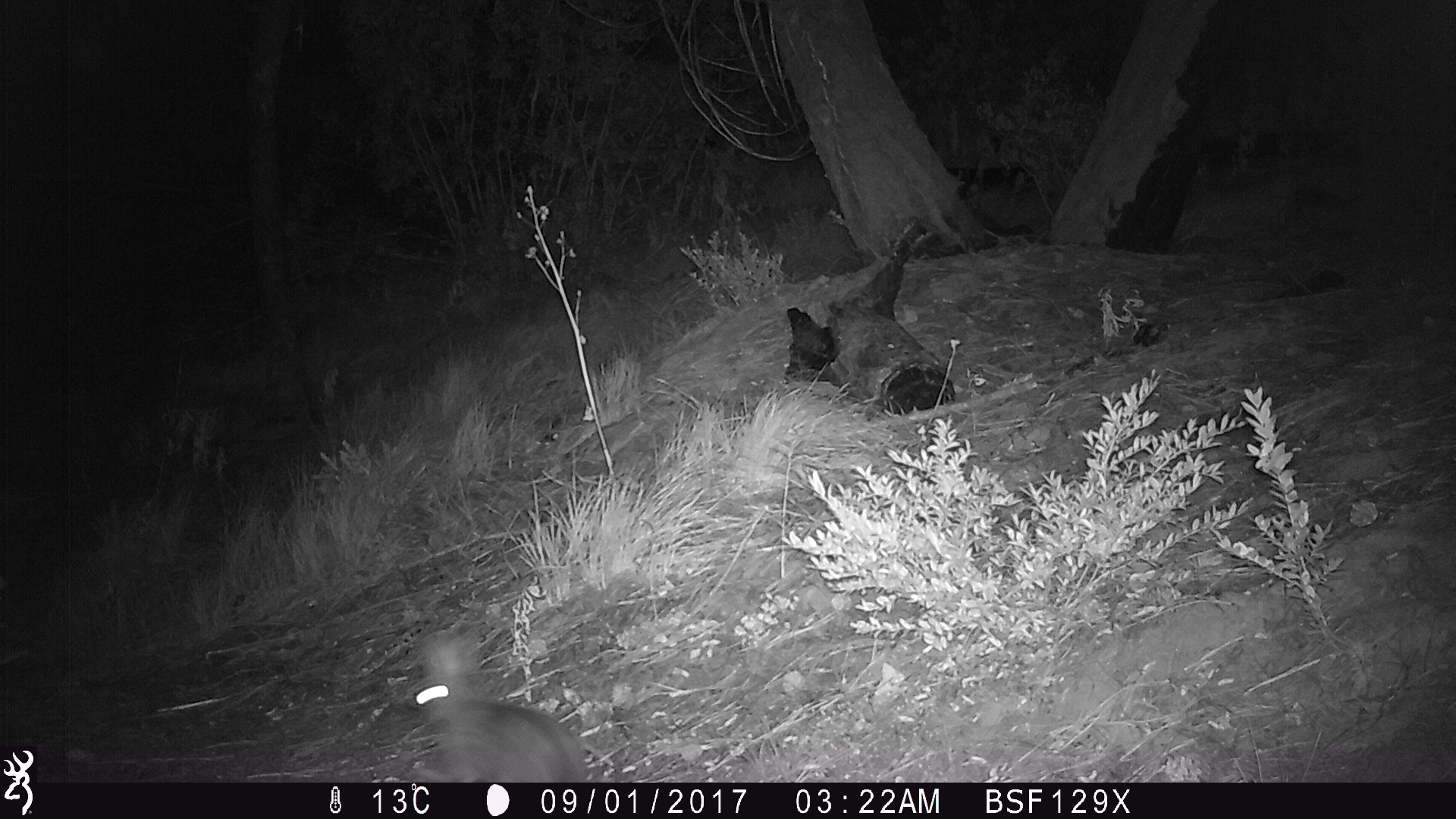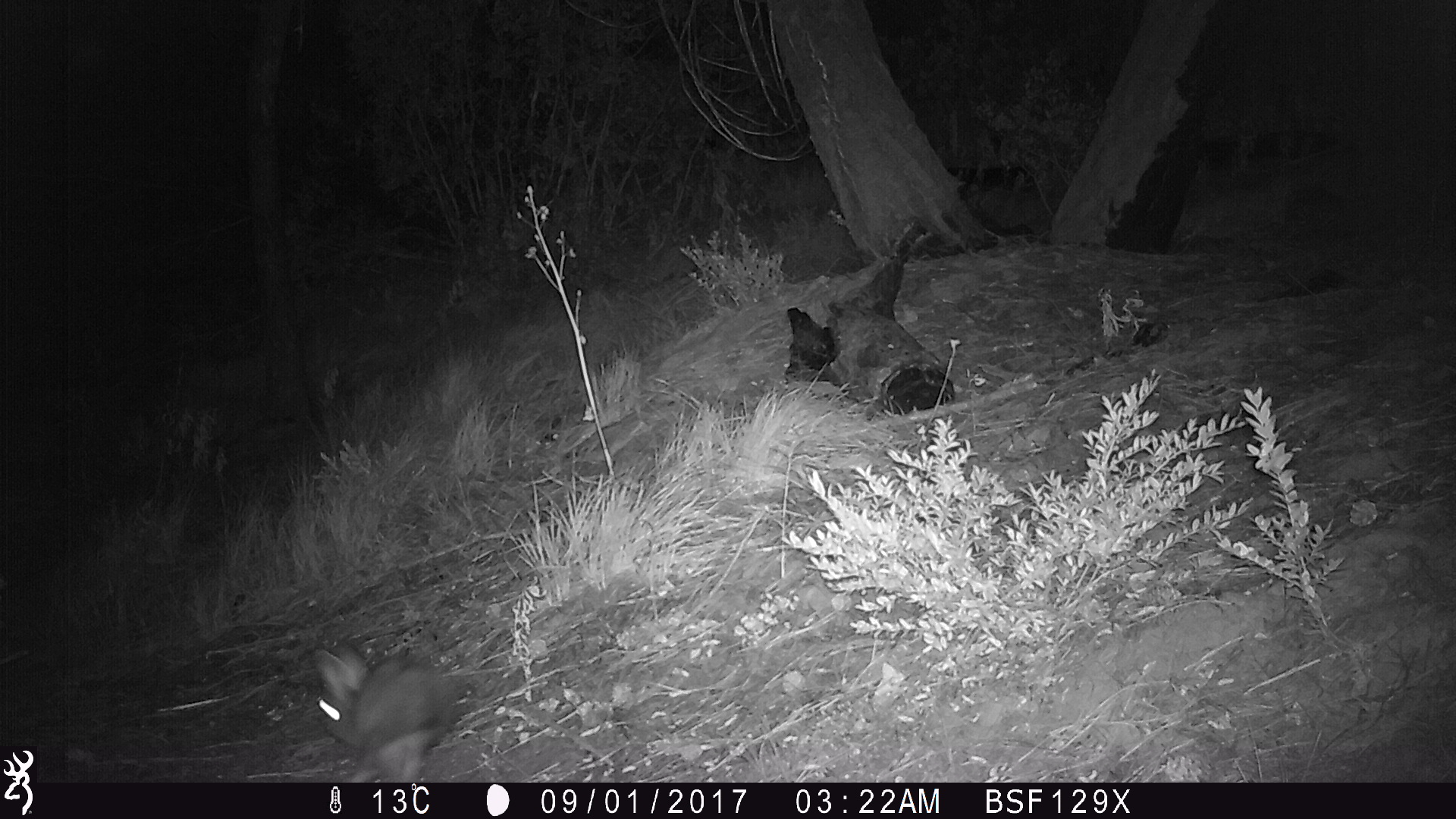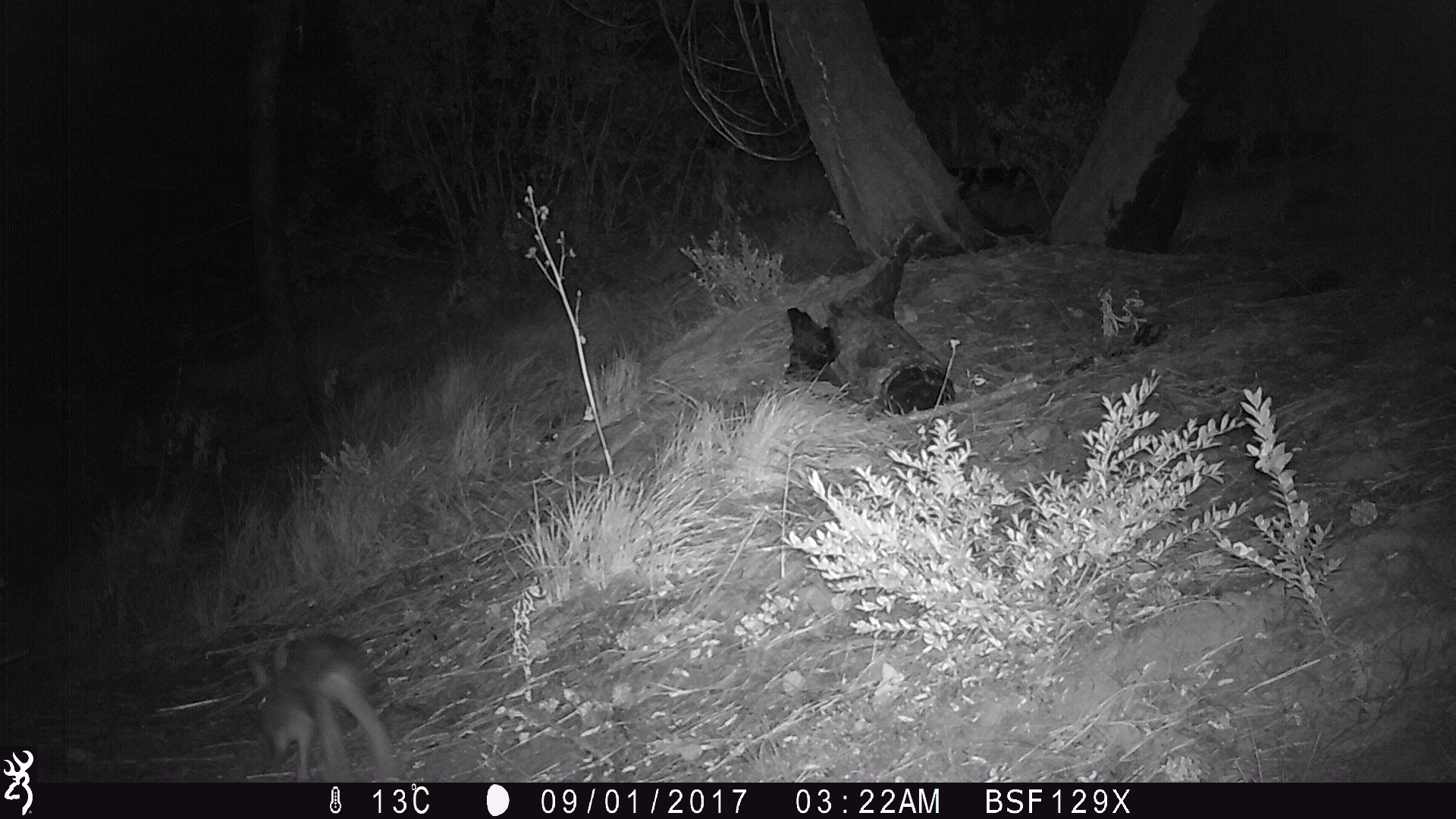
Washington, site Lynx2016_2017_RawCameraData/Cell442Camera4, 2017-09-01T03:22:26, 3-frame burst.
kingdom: Animalia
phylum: Chordata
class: Mammalia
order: Lagomorpha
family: Leporidae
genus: Lepus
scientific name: Lepus americanus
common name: snowshoe hare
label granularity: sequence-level